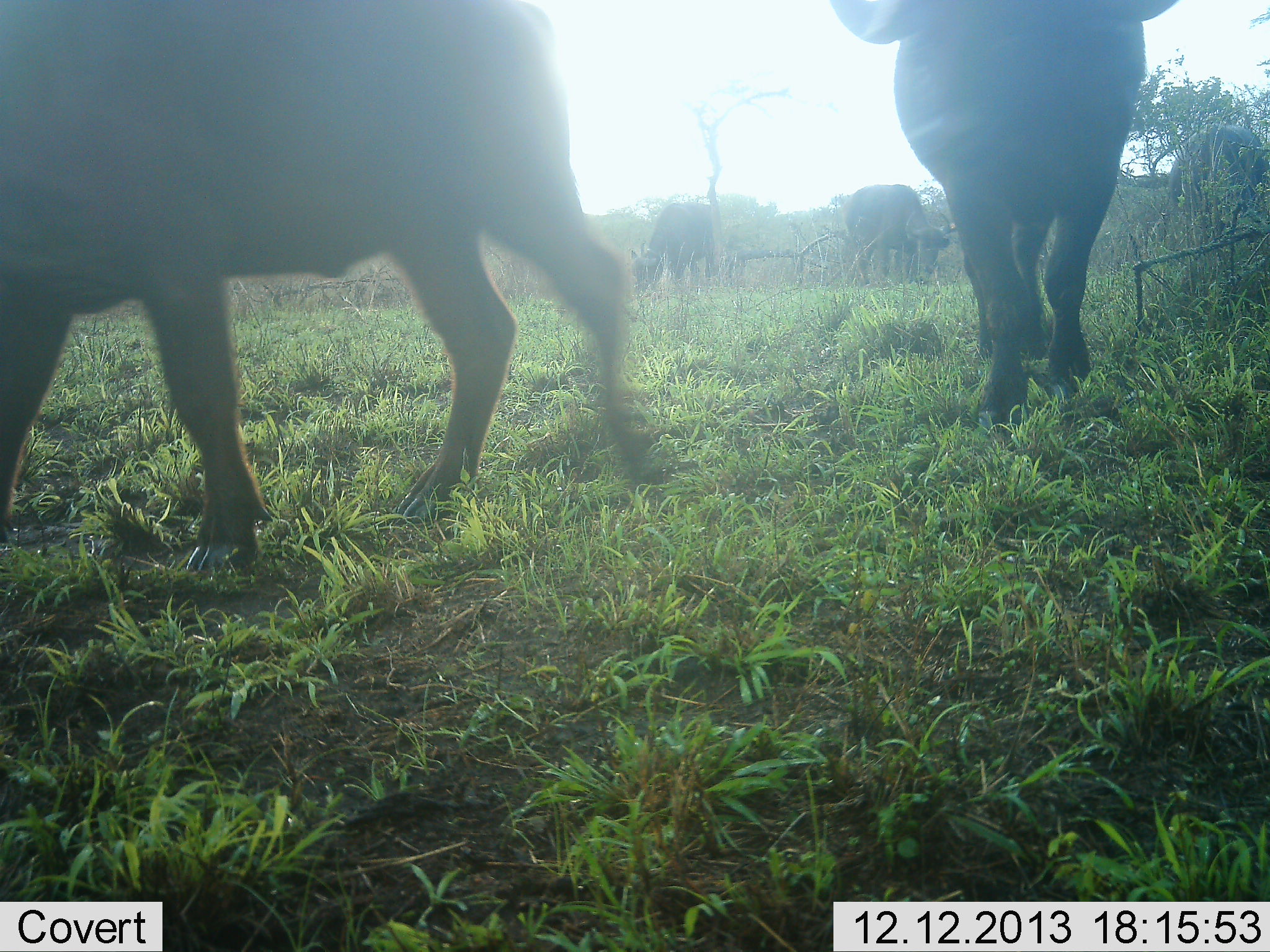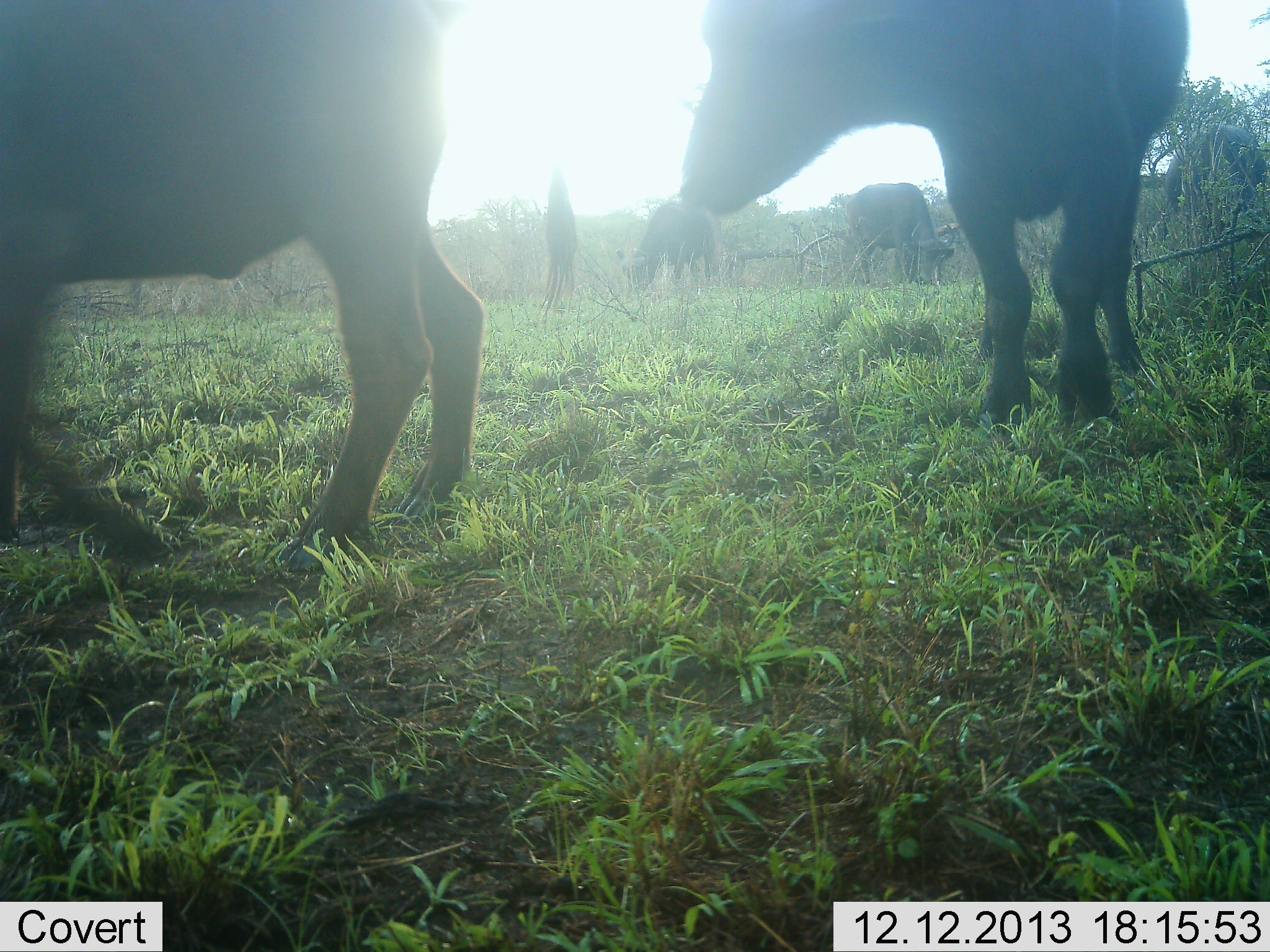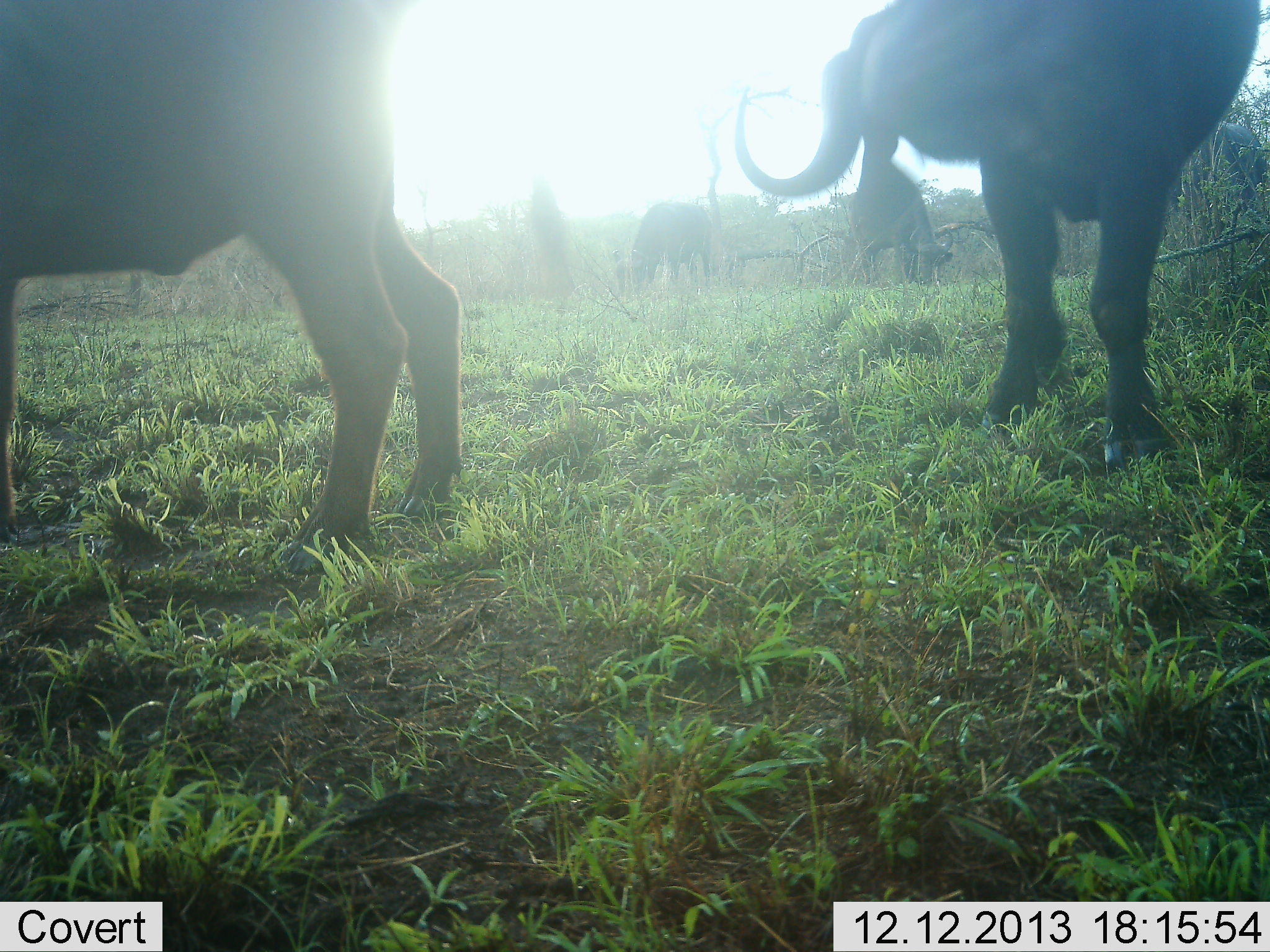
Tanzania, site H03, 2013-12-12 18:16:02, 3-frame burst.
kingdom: Animalia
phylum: Chordata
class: Mammalia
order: Artiodactyla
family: Bovidae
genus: Syncerus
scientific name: Syncerus caffer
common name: cape buffalo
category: buffalo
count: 5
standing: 40%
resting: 0%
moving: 60%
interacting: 0%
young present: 10%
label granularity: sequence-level